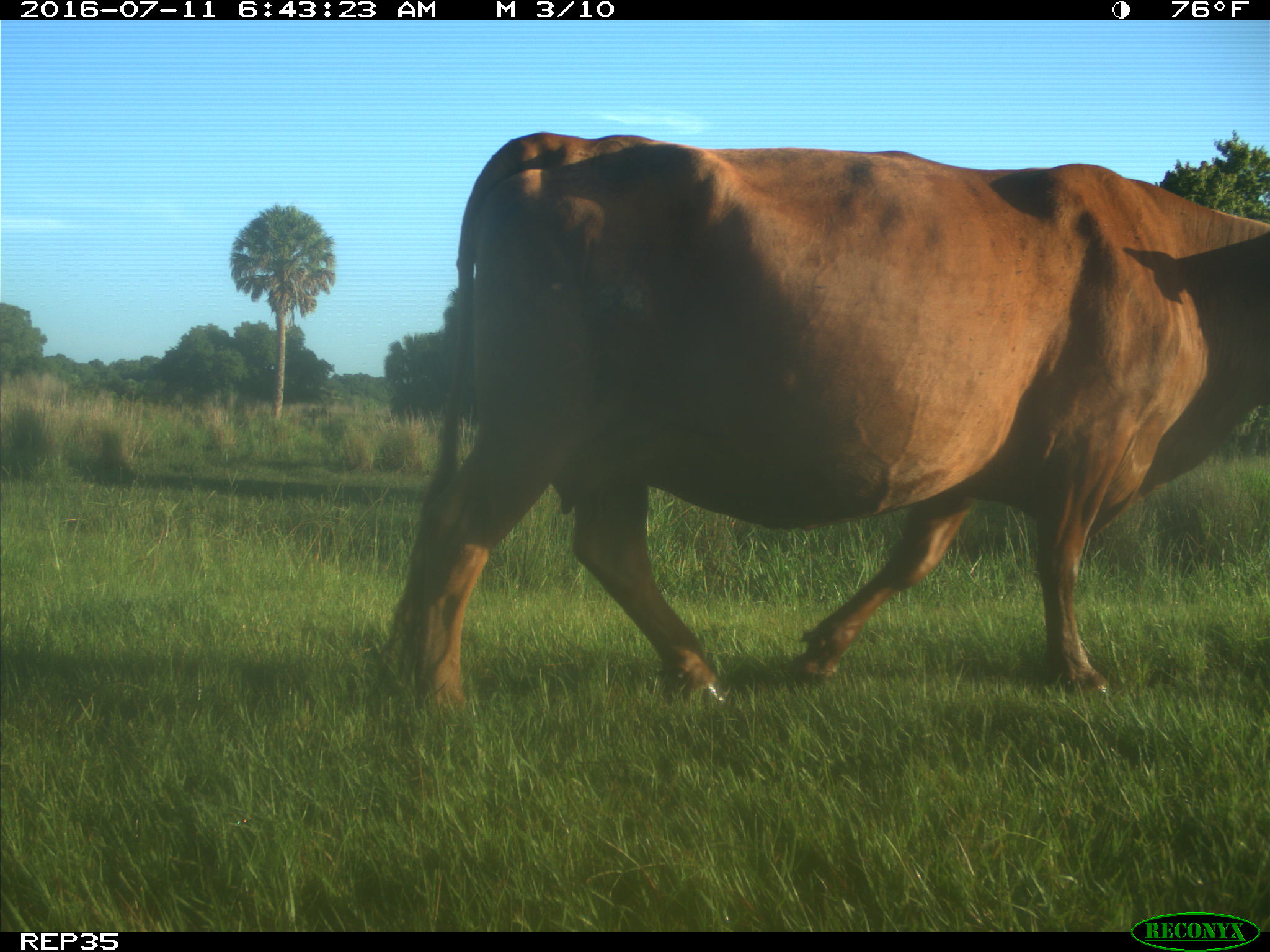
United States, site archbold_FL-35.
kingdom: Animalia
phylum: Chordata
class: Mammalia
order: Artiodactyla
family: Bovidae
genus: Bos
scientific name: Bos taurus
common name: domestic cow